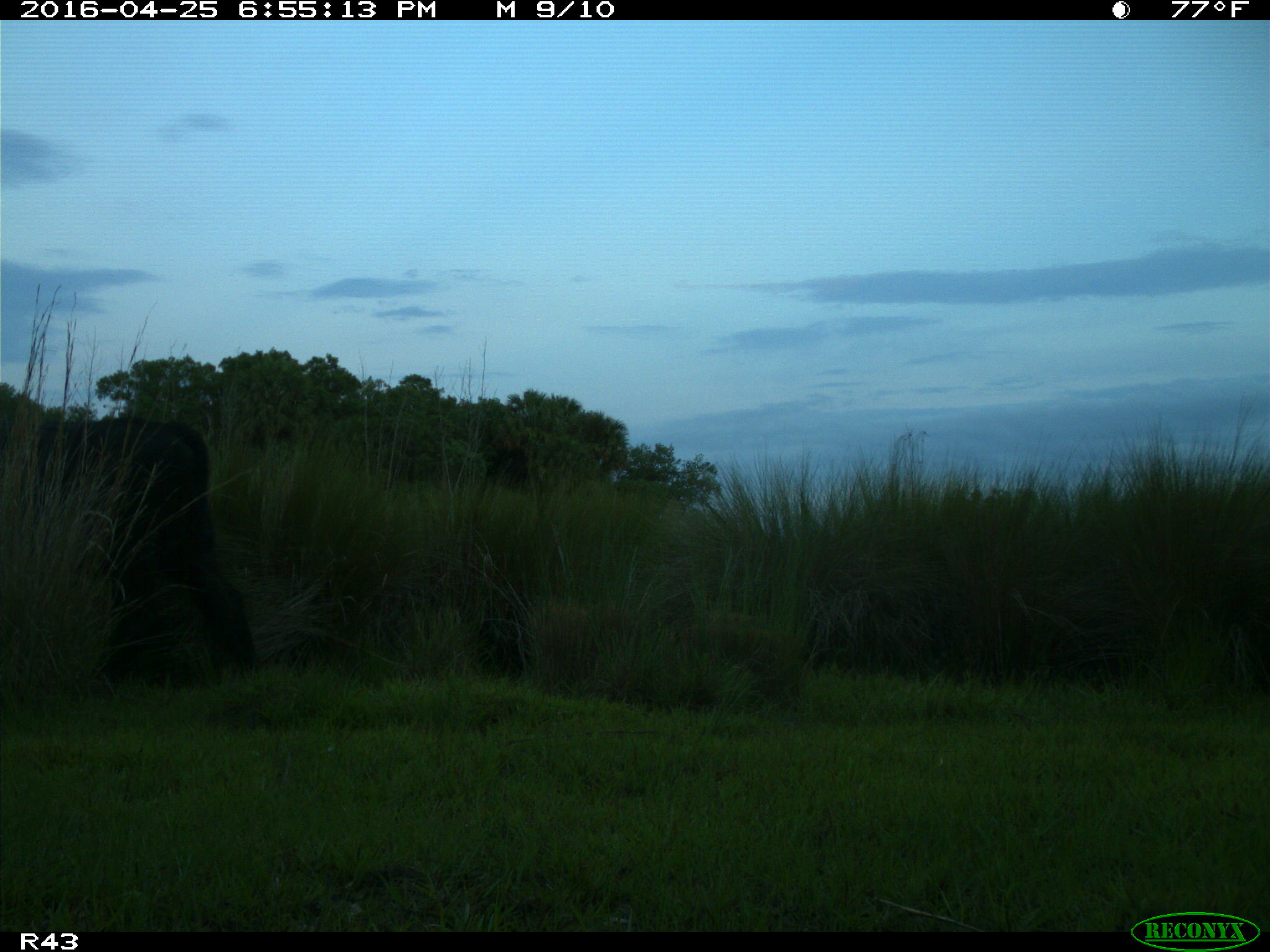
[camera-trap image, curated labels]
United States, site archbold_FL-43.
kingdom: Animalia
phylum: Chordata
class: Mammalia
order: Artiodactyla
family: Bovidae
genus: Bos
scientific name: Bos taurus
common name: domestic cow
Bos taurus (domestic cow).